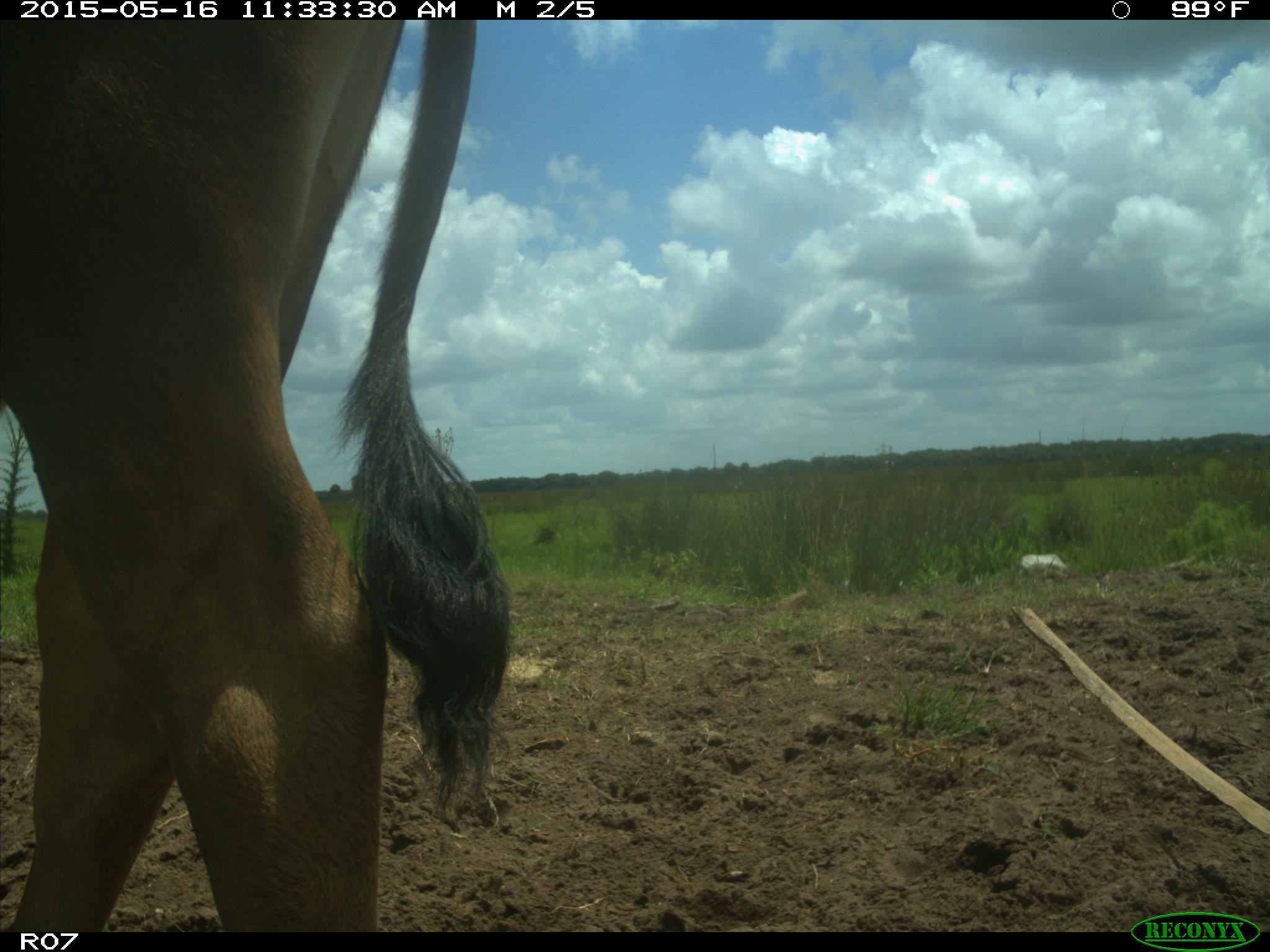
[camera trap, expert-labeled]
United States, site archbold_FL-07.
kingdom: Animalia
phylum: Chordata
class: Mammalia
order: Artiodactyla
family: Bovidae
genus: Bos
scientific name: Bos taurus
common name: domestic cow